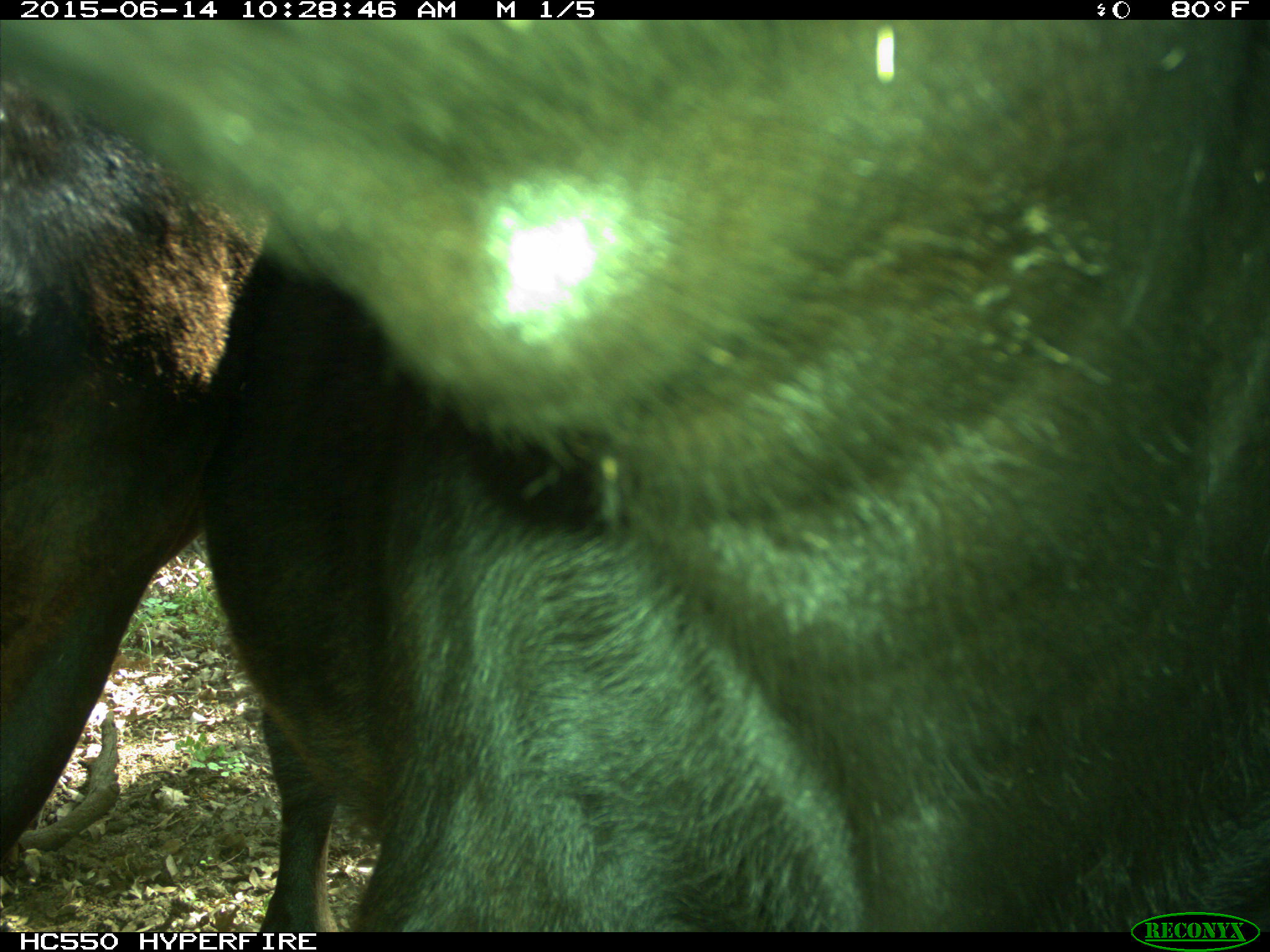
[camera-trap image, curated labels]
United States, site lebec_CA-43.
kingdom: Animalia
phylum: Chordata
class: Mammalia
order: Artiodactyla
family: Bovidae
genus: Bos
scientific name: Bos taurus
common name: domestic cow